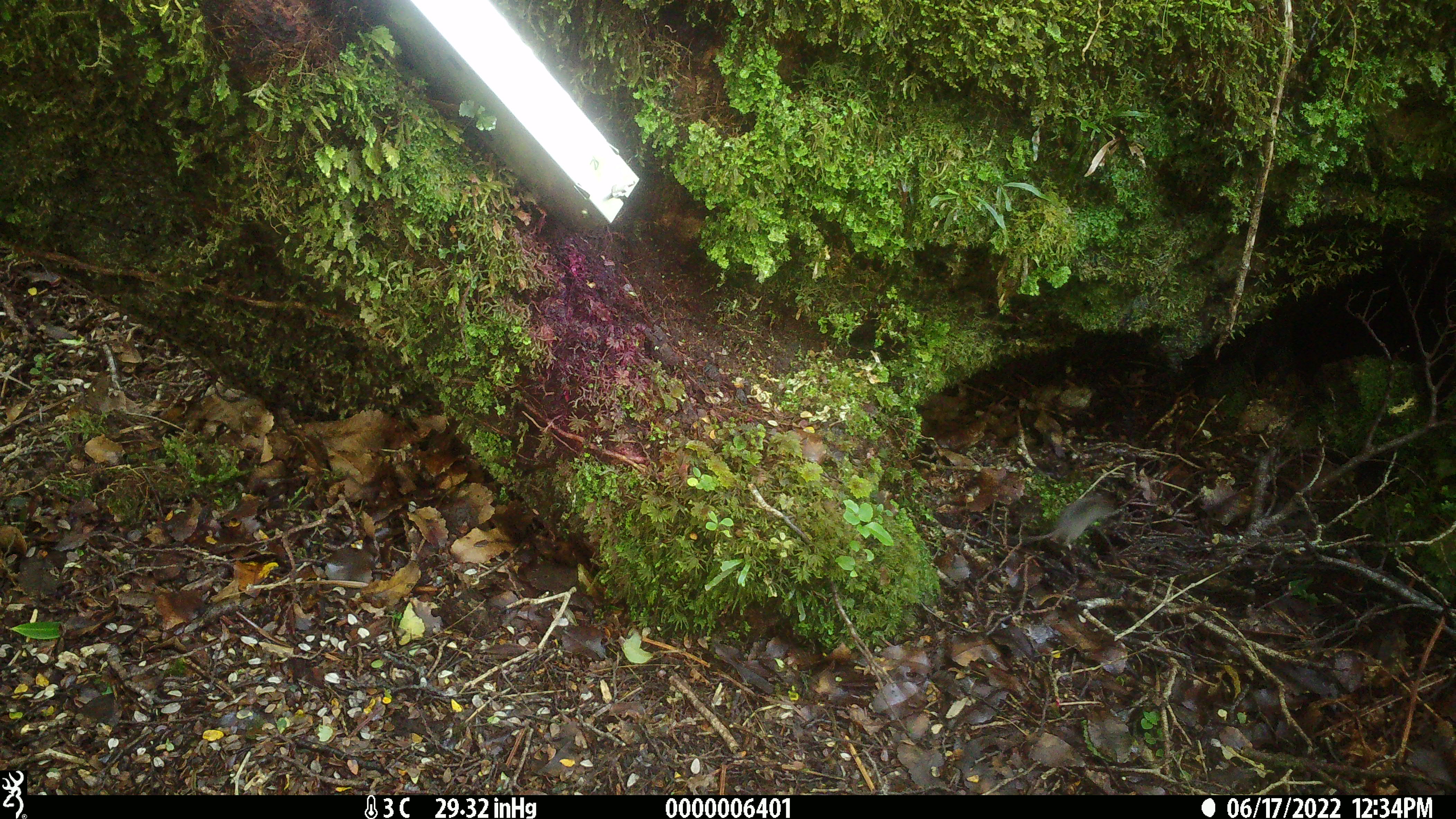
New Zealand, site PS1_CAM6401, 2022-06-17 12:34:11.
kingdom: Animalia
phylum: Chordata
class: Mammalia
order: Rodentia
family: Muridae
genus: Mus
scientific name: Mus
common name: mouse